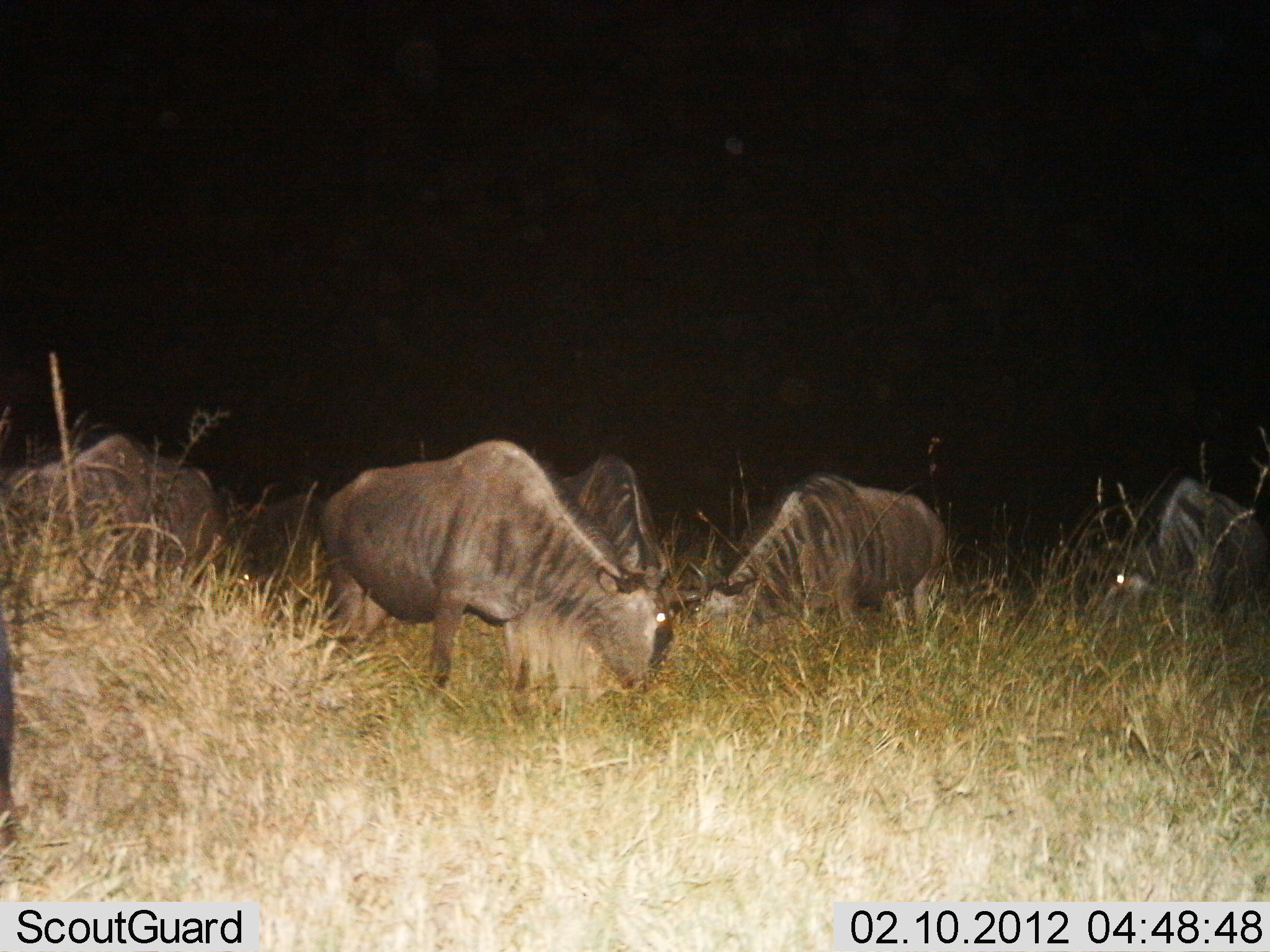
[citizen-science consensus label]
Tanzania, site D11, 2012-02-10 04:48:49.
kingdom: Animalia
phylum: Chordata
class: Mammalia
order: Artiodactyla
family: Bovidae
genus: Connochaetes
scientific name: Connochaetes taurinus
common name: blue wildebeest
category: wildebeest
Wildebeest (blue wildebeest) (Connochaetes taurinus), count 5. Behavior (volunteer vote fractions): standing 24%, resting 8%, moving 0%, interacting 0%. Young present (vote fraction): 0%. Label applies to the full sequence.